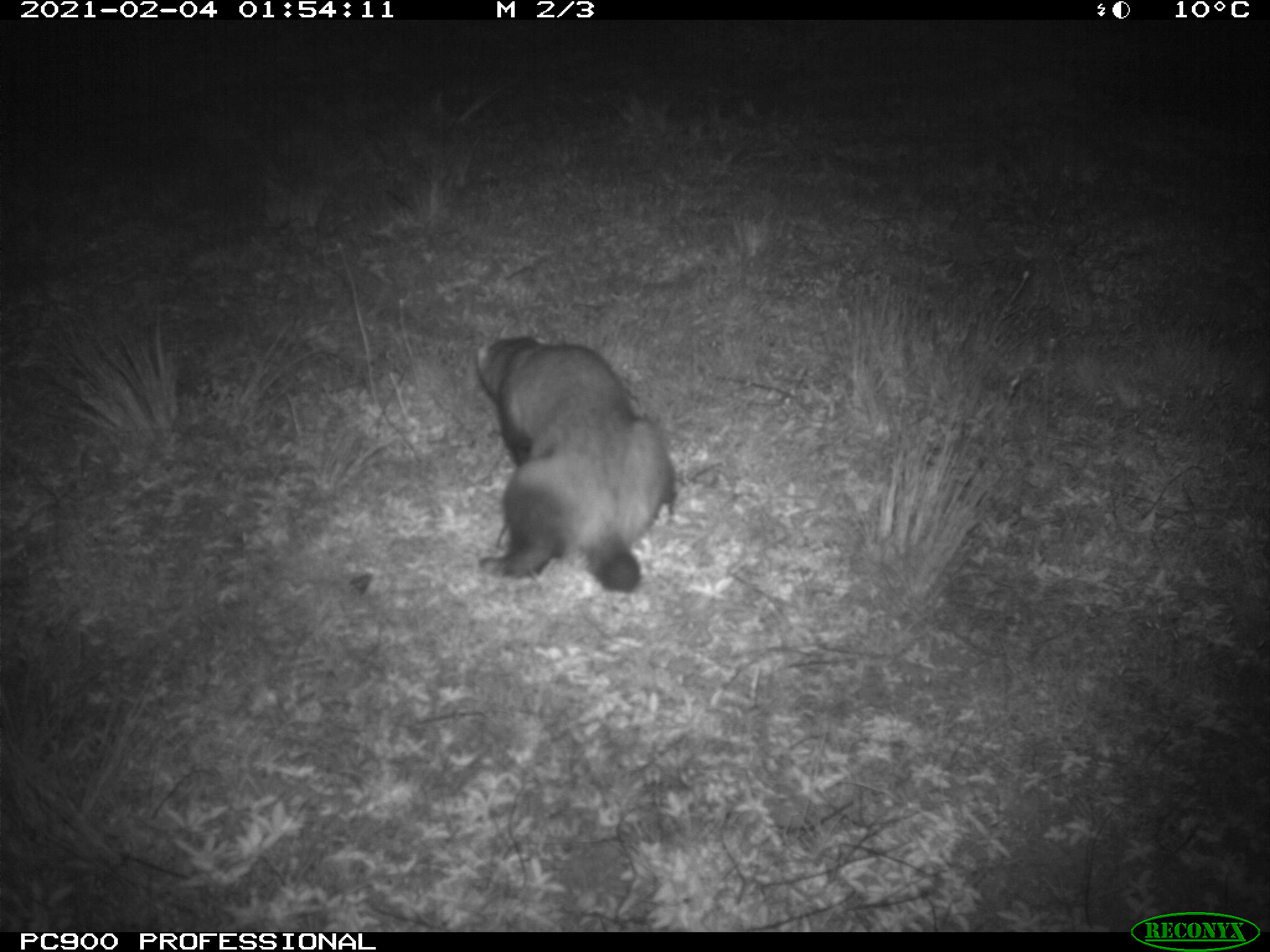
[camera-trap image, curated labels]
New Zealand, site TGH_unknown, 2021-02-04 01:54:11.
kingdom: Animalia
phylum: Chordata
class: Mammalia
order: Carnivora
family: Mustelidae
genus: Mustela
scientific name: Mustela furo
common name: ferret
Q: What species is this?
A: Ferret (Mustela furo).